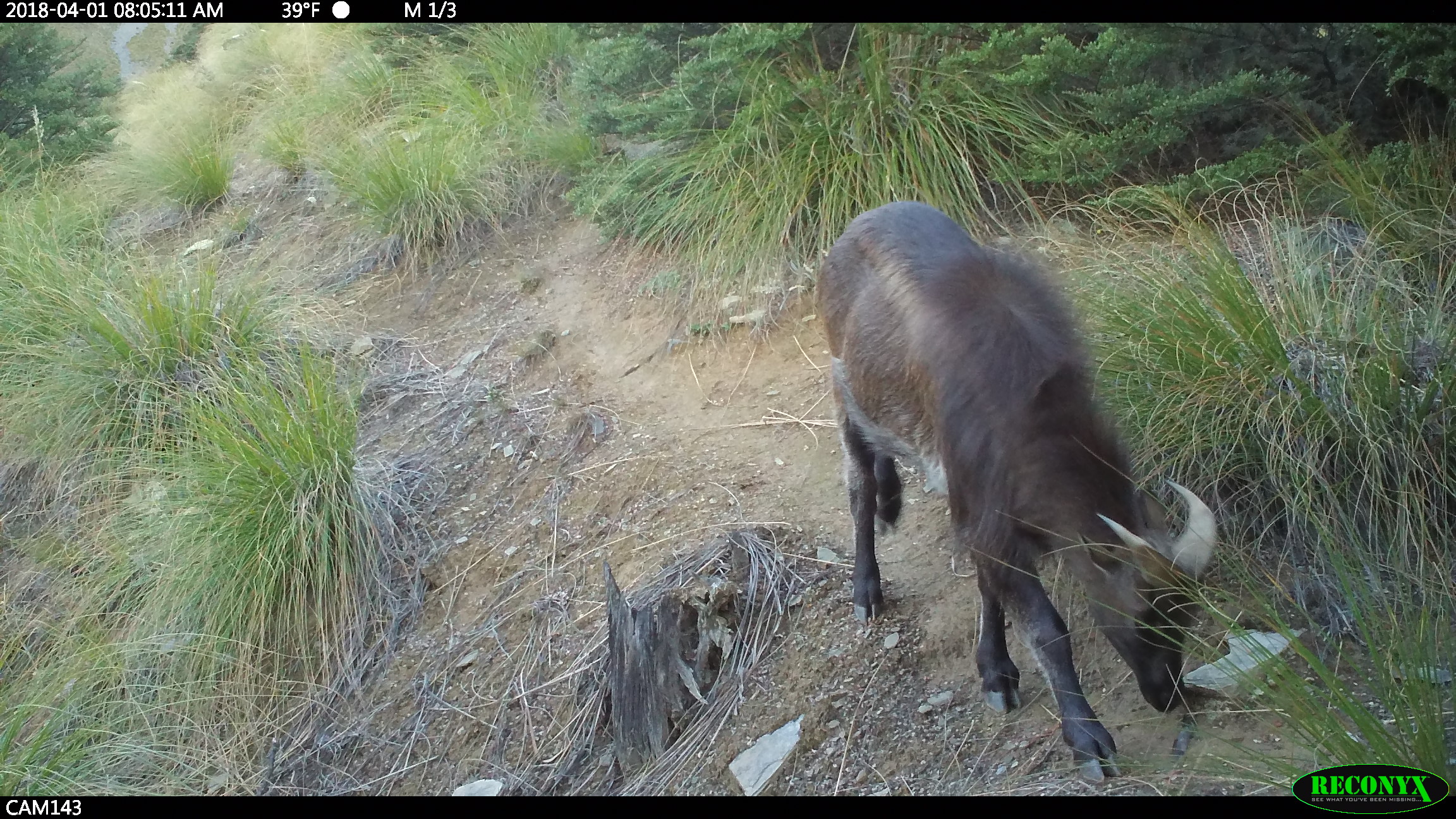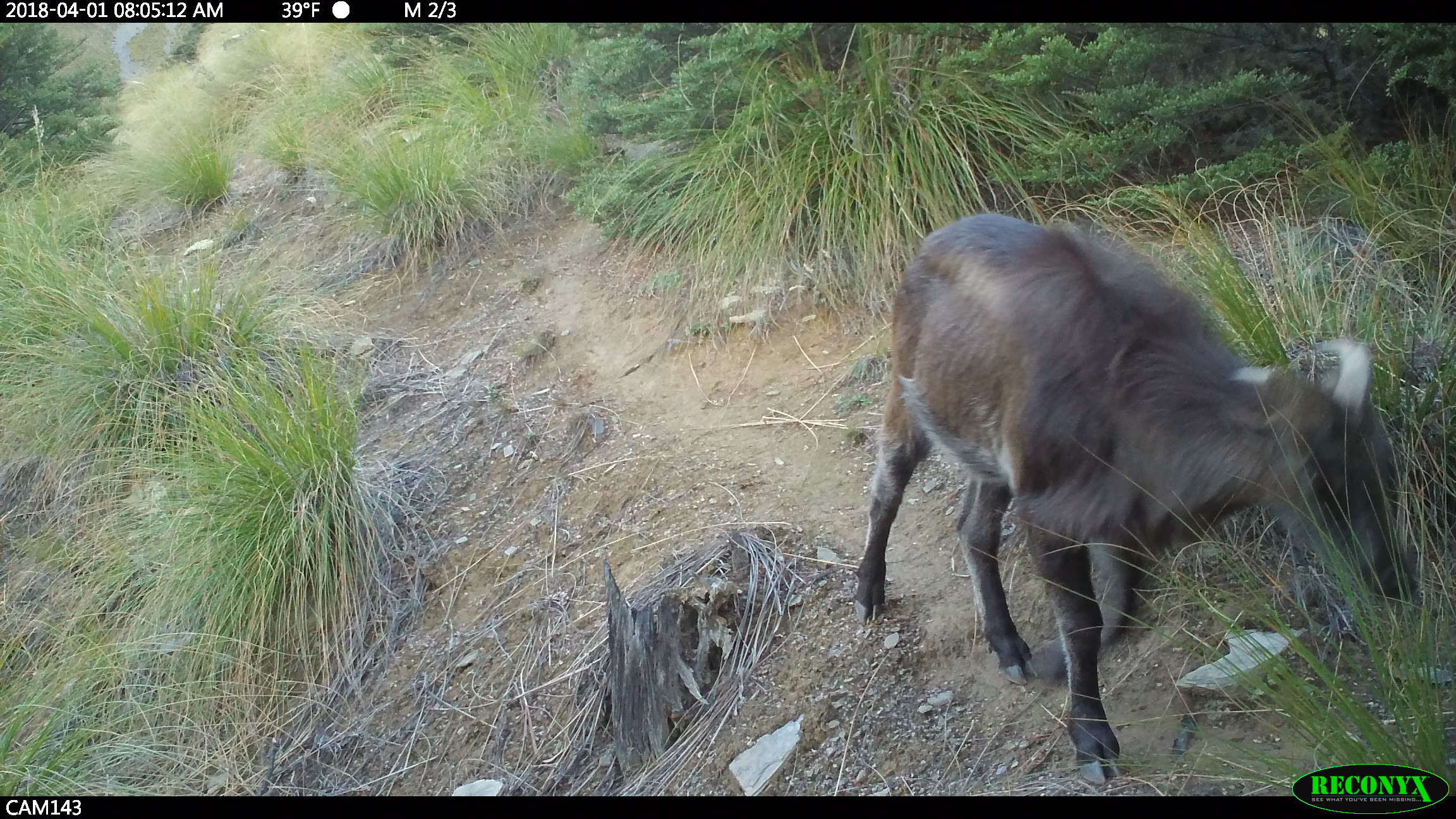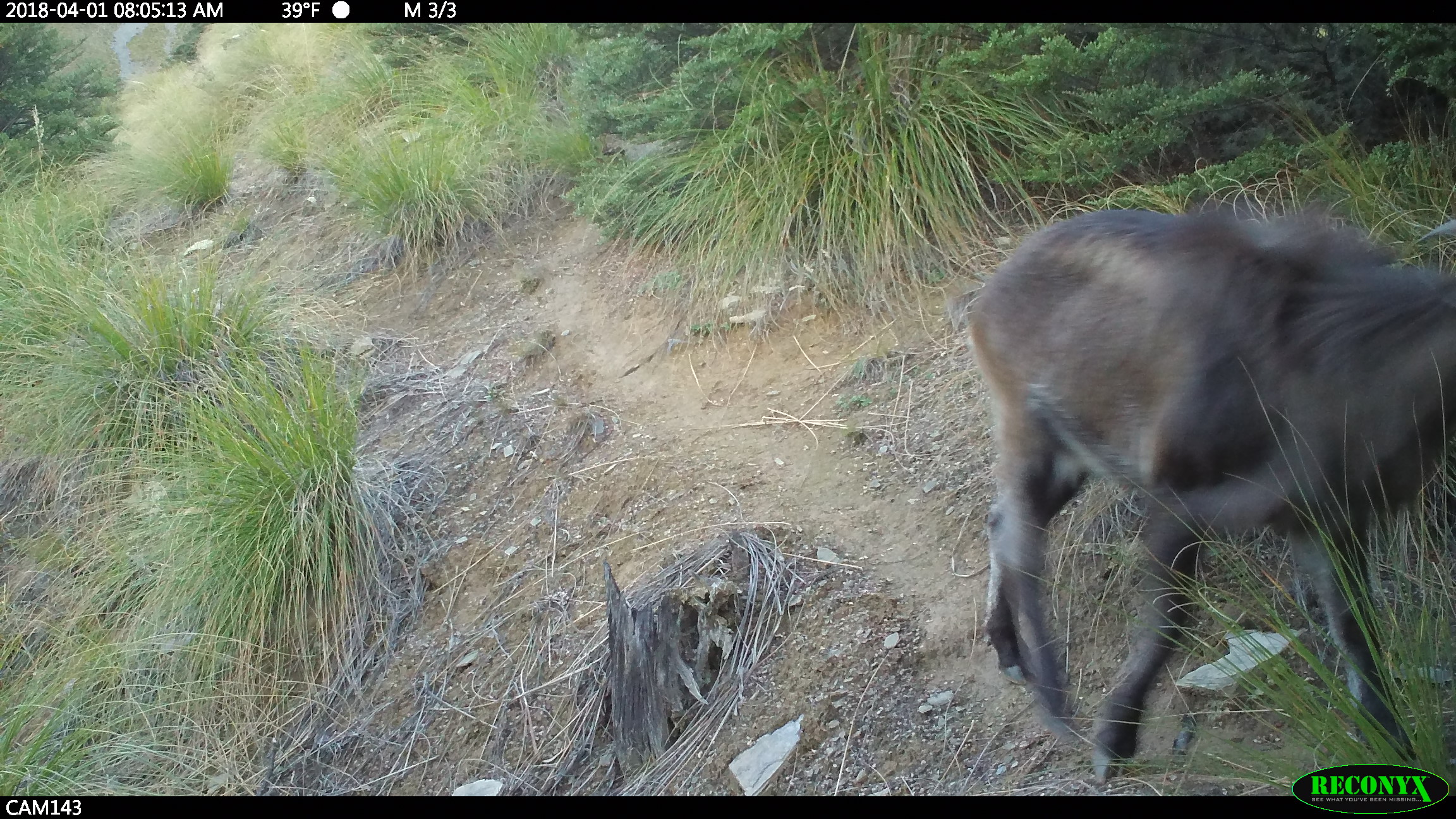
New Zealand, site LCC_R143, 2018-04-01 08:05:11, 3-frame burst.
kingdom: Animalia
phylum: Chordata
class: Mammalia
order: Artiodactyla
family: Bovidae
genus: Nilgiritragus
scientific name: Nilgiritragus hylocrius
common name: tahr